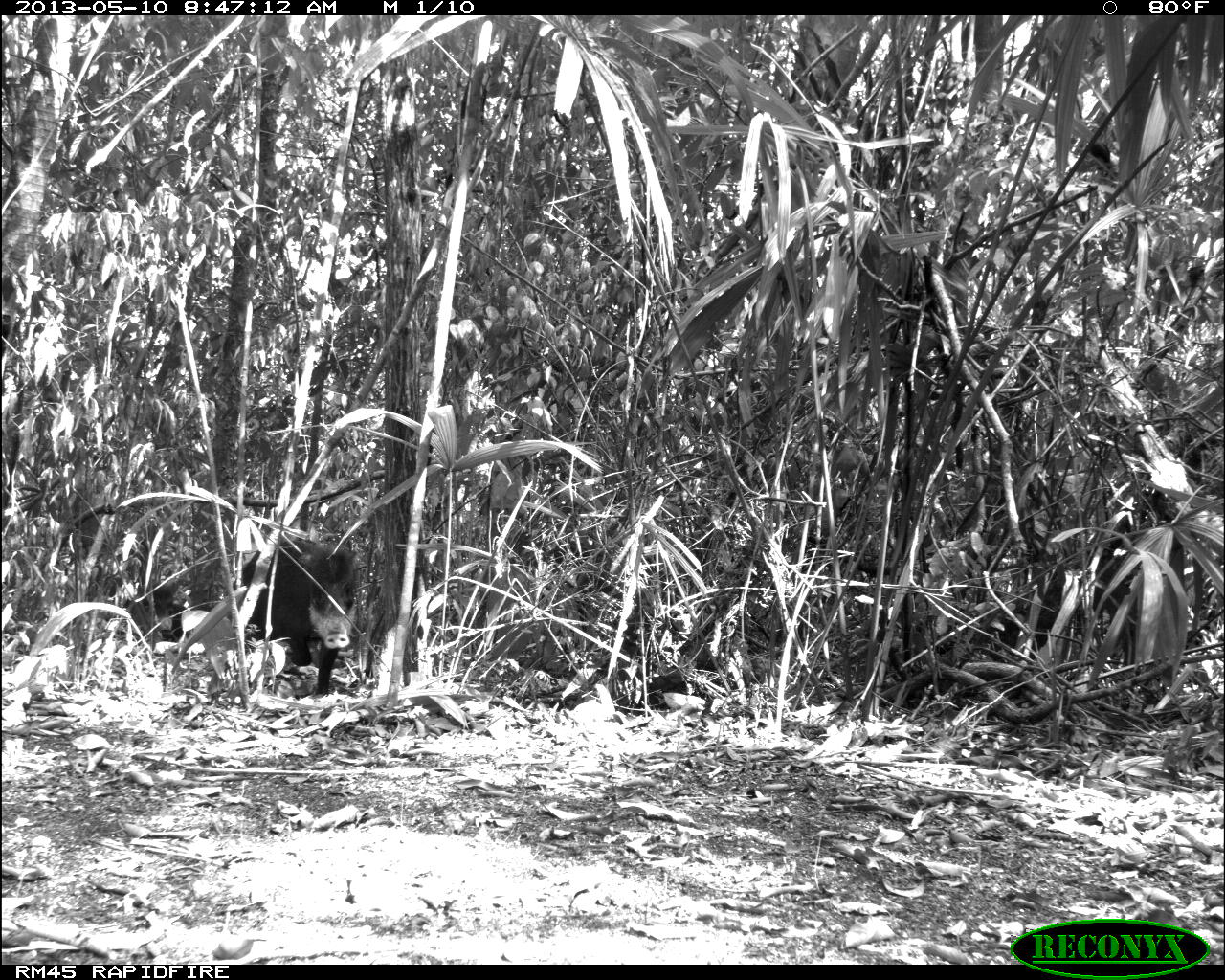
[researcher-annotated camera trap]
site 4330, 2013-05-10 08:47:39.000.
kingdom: Animalia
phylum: Chordata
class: Mammalia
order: Artiodactyla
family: Tayassuidae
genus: Tayassu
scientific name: Tayassu pecari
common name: white-lipped peccary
Tayassu pecari (white-lipped peccary), count 4.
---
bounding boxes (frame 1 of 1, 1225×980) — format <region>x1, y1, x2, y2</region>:
tayassu pecari: <region>226, 535, 358, 696</region>; <region>142, 581, 190, 655</region>